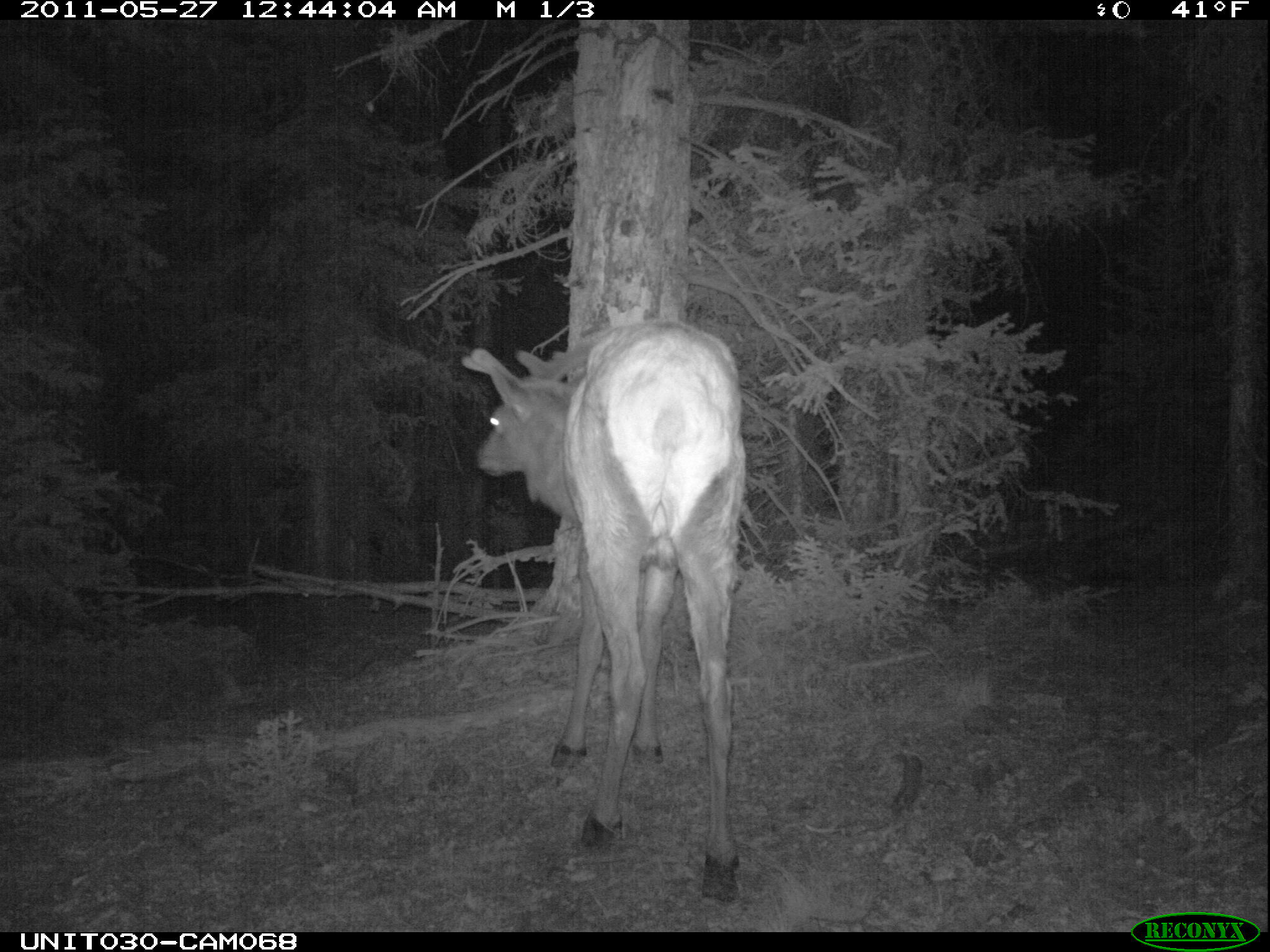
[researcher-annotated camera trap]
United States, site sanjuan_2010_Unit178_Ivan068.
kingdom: Animalia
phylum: Chordata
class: Mammalia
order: Artiodactyla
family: Cervidae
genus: Cervus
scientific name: Cervus elaphus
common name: red deer